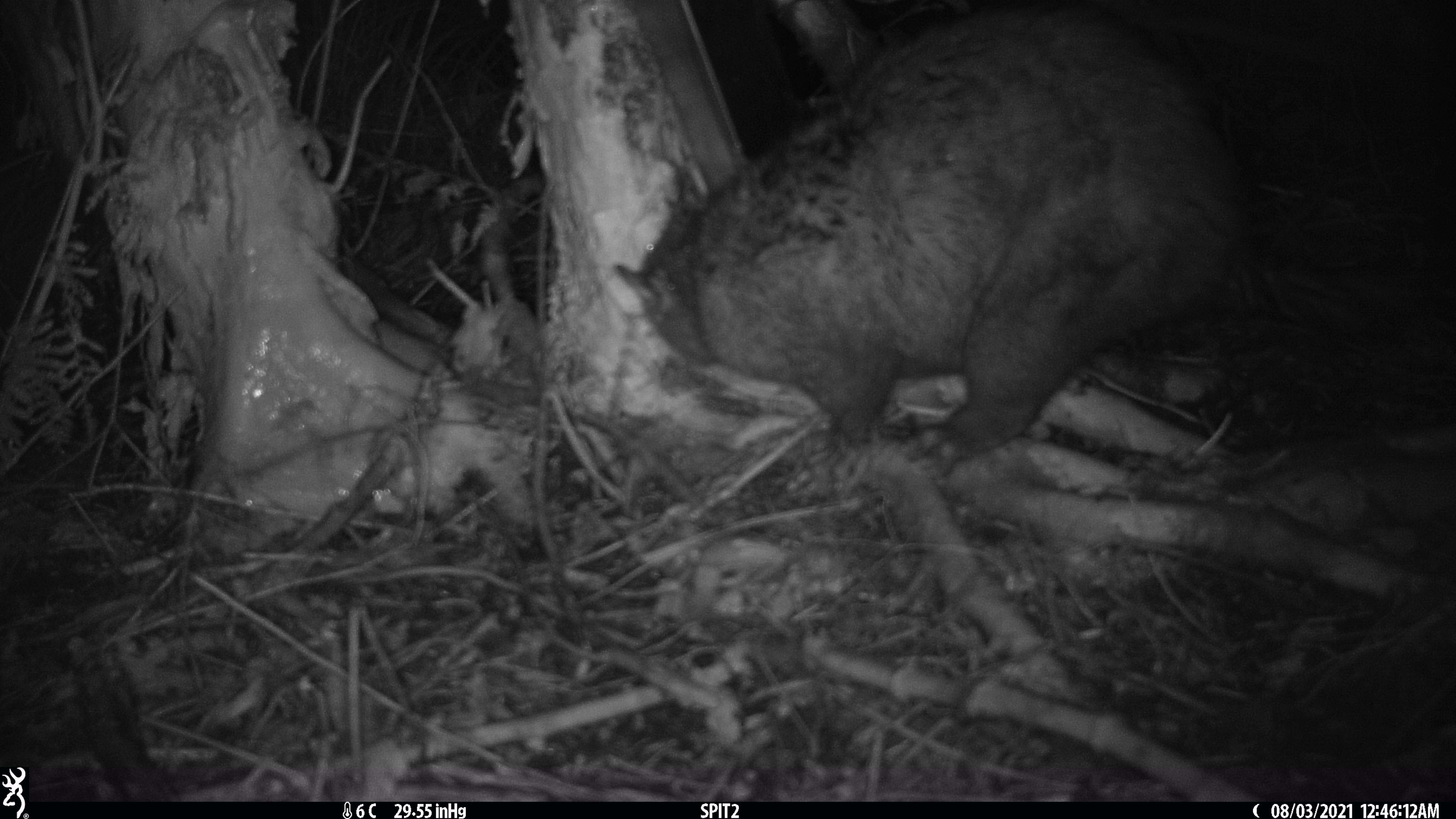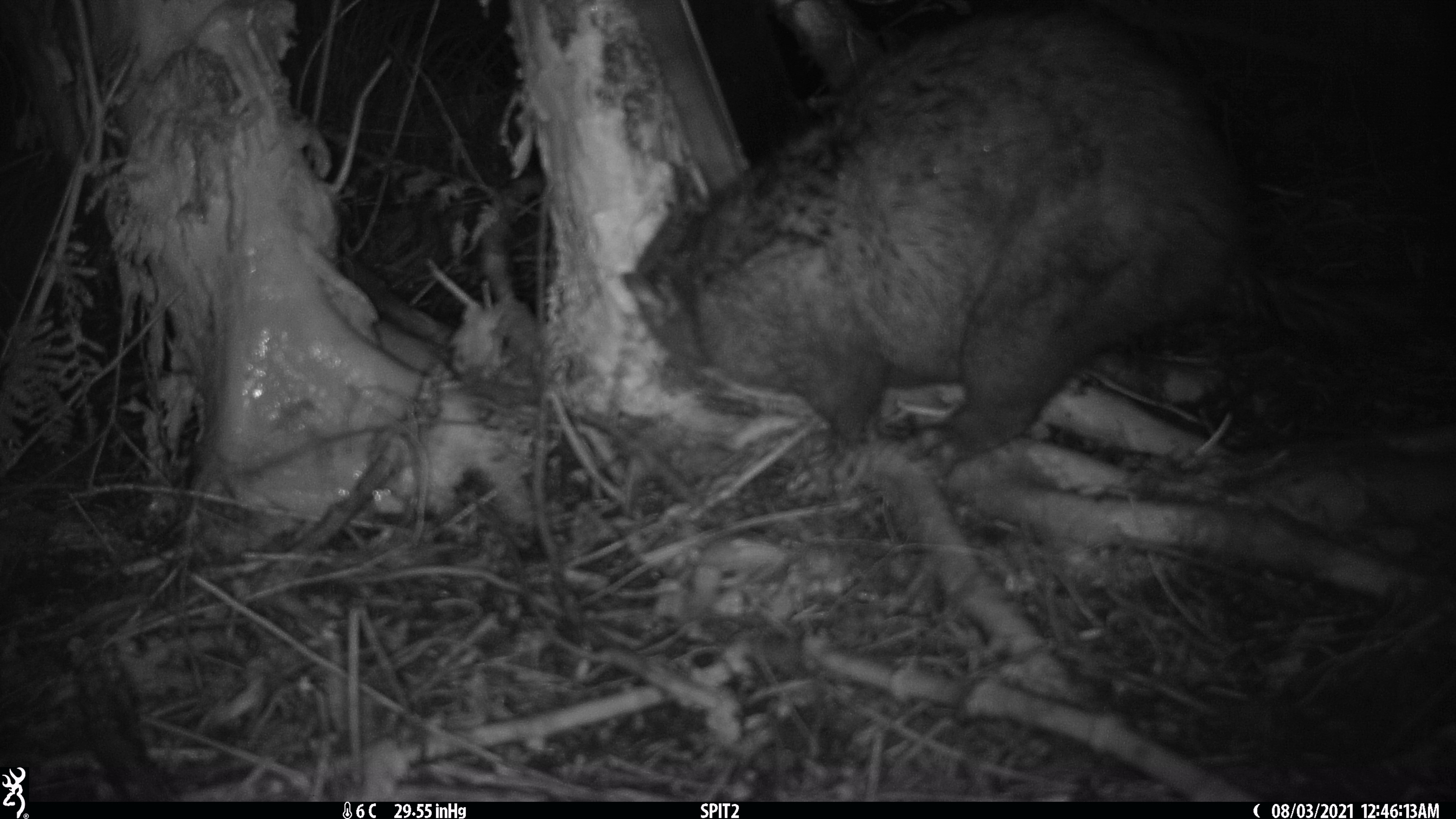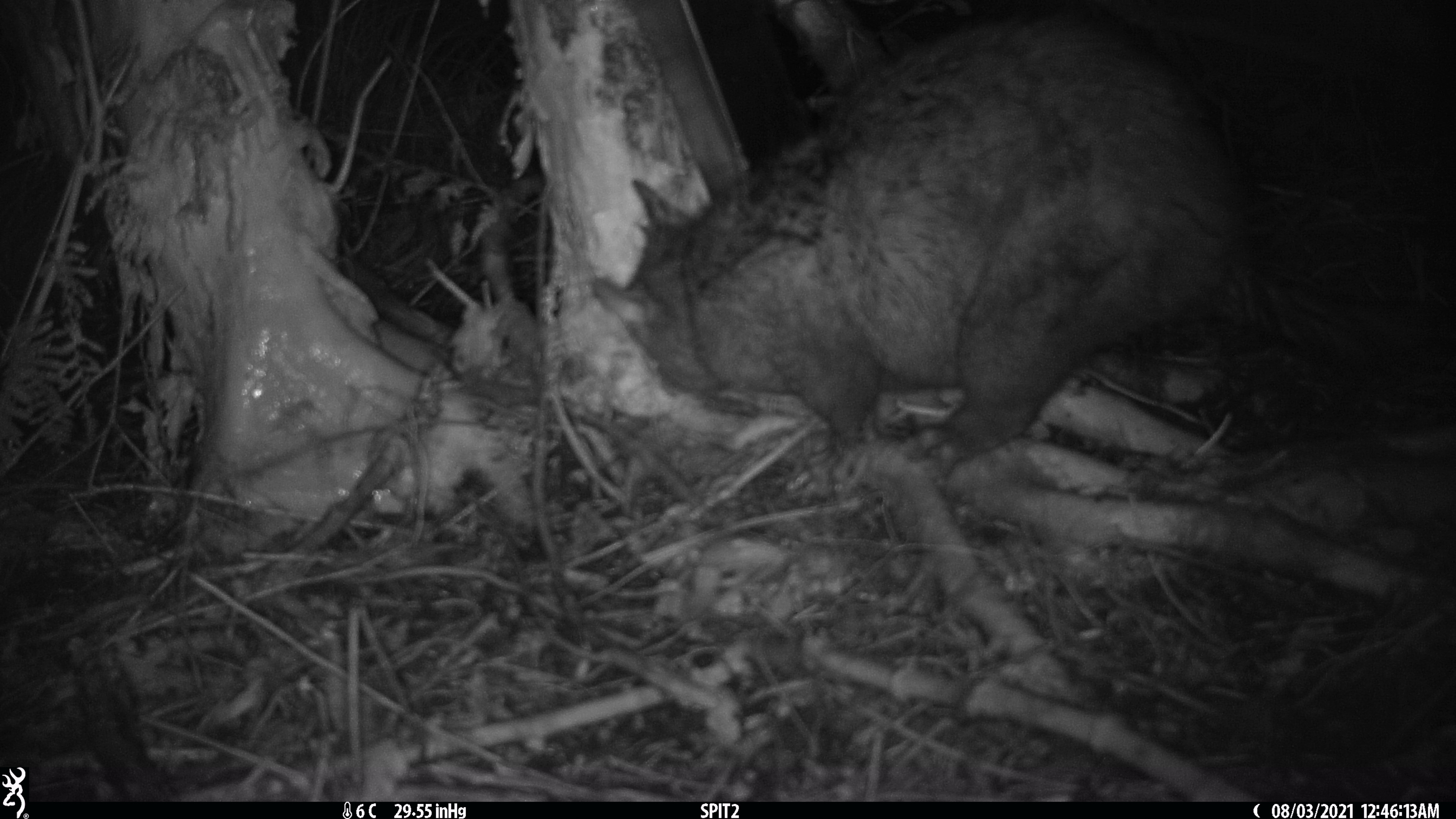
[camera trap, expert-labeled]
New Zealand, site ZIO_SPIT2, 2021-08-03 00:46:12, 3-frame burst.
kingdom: Animalia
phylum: Chordata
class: Mammalia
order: Diprotodontia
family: Phalangeridae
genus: Trichosurus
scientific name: Trichosurus vulpecula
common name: common brushtail possum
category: possum